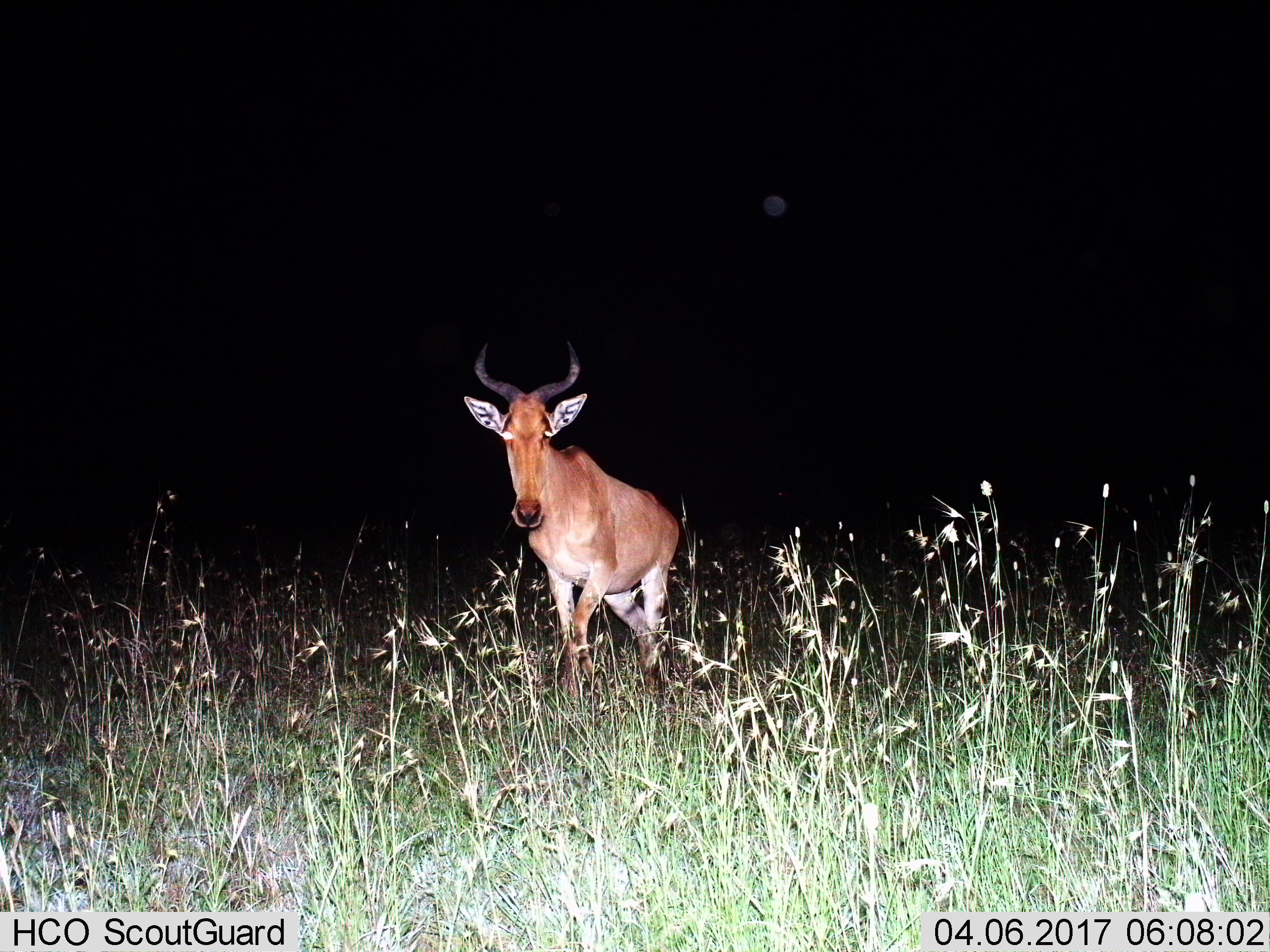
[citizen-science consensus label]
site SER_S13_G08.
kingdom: Animalia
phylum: Chordata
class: Mammalia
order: Artiodactyla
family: Bovidae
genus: Alcelaphus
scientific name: Alcelaphus buselaphus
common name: hartebeest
Hartebeest (Alcelaphus buselaphus), count 1. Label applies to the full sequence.